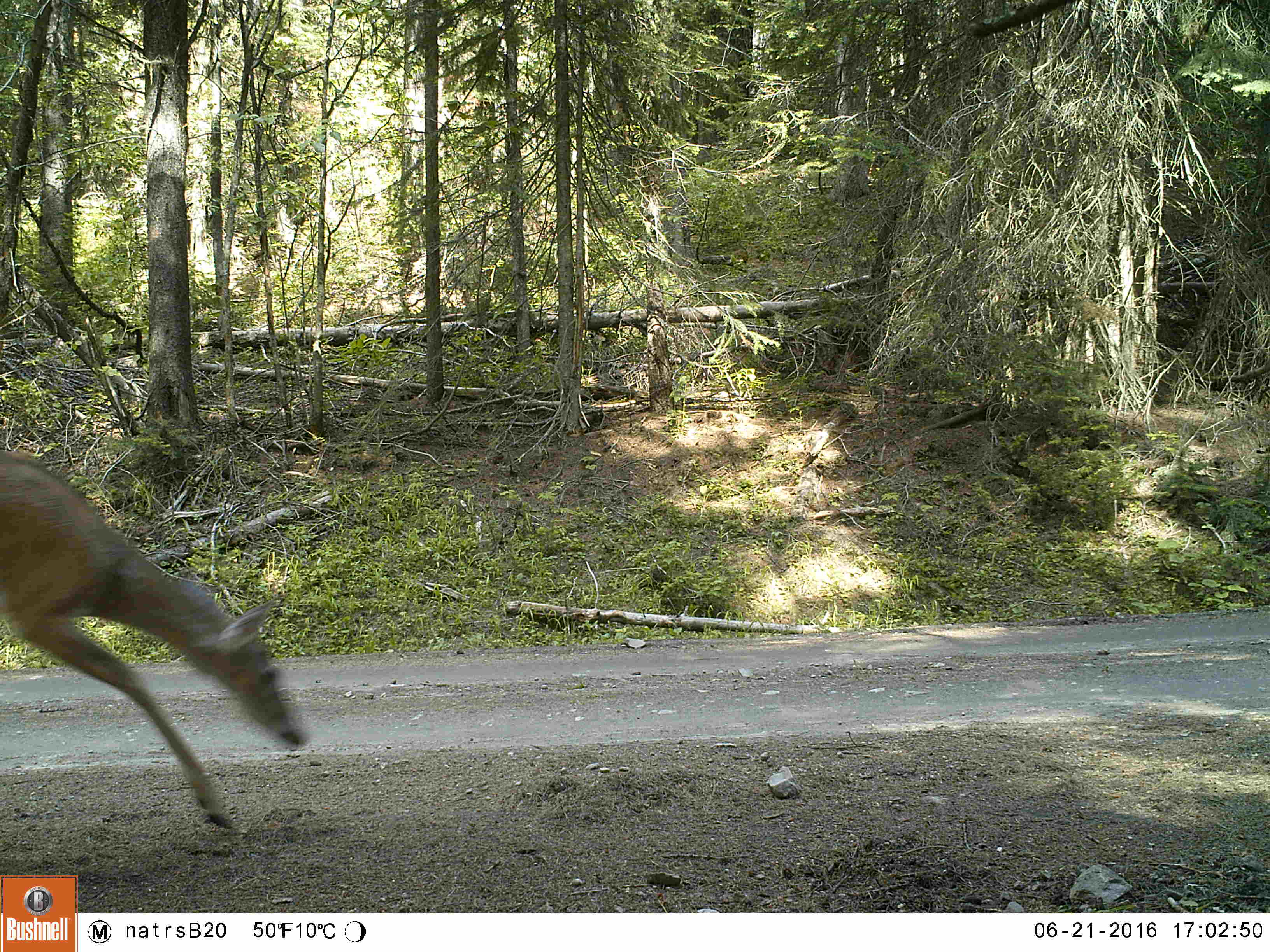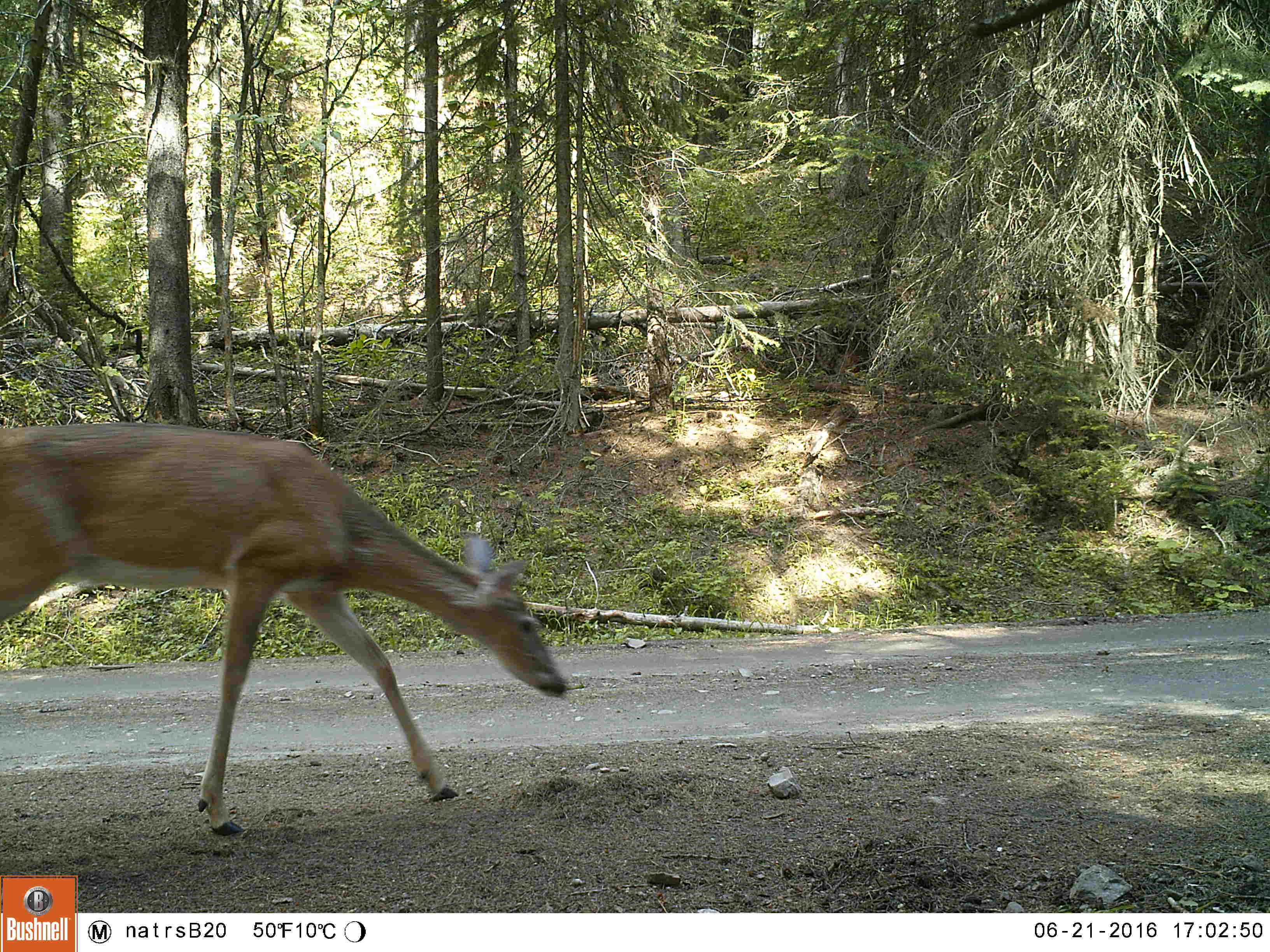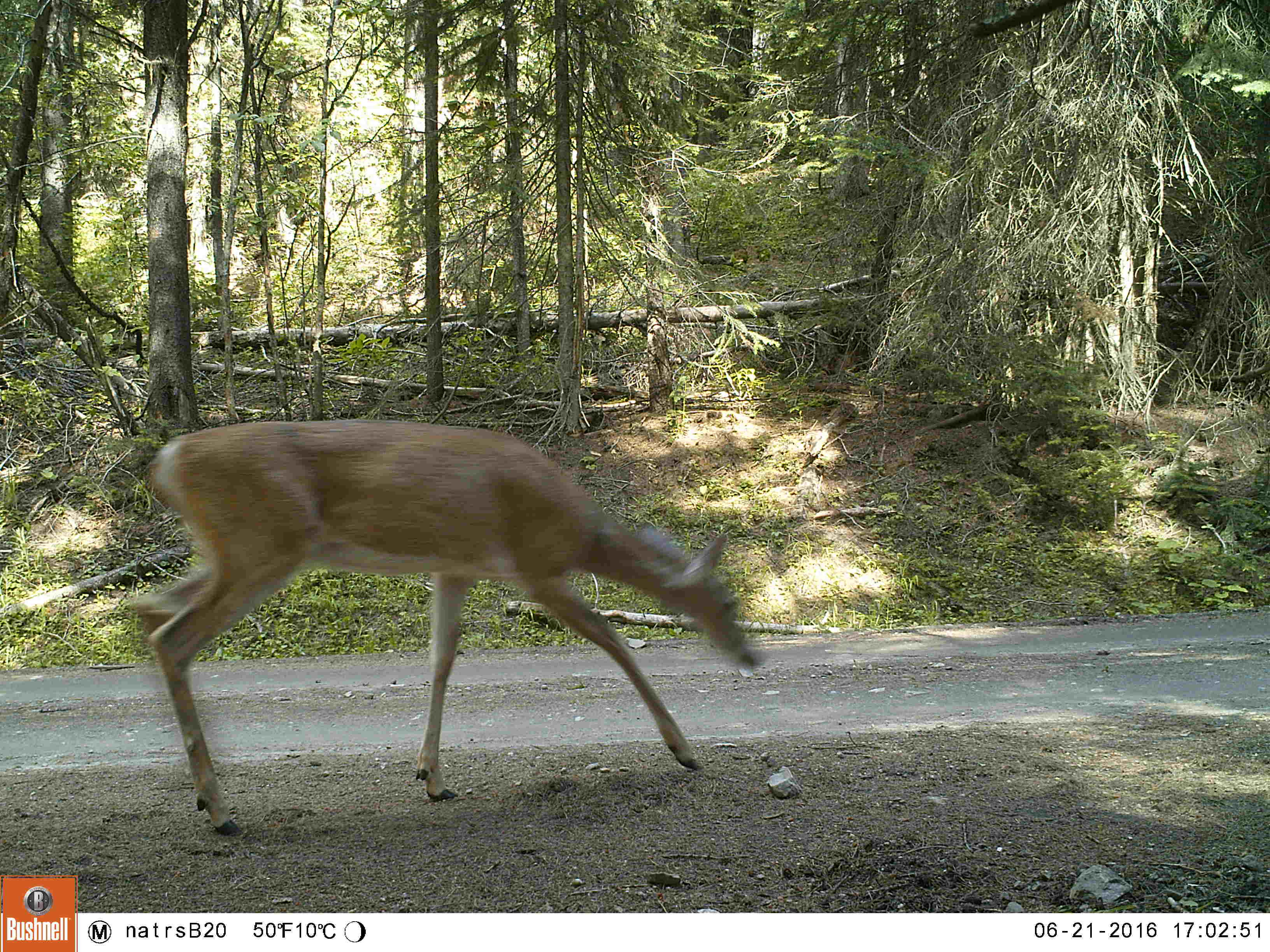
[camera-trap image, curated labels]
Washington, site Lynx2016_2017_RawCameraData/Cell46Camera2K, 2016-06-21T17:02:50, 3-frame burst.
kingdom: Animalia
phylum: Chordata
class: Mammalia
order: Artiodactyla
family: Cervidae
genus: Odocoileus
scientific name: Odocoileus virginianus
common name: white-tailed deer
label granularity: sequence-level